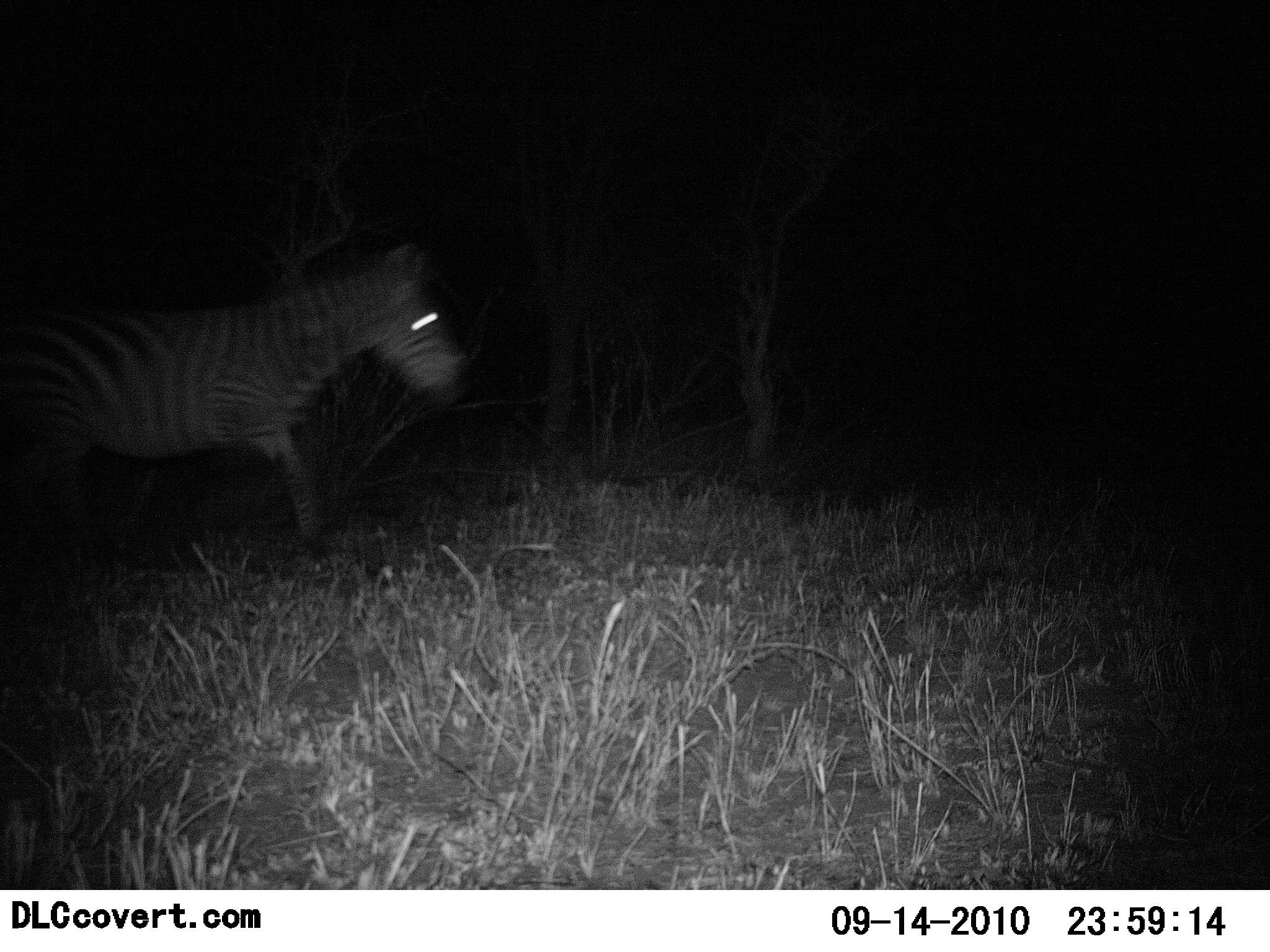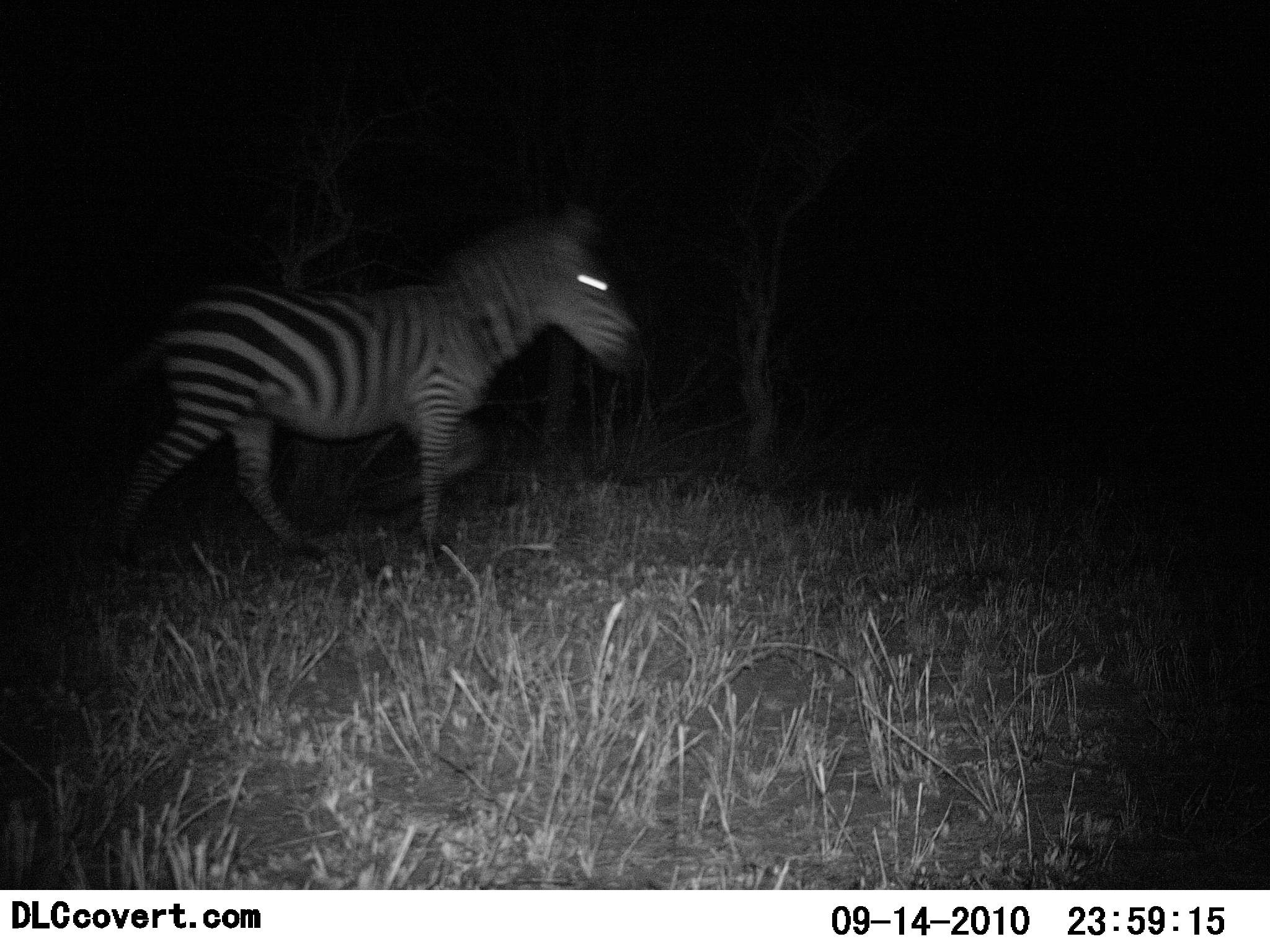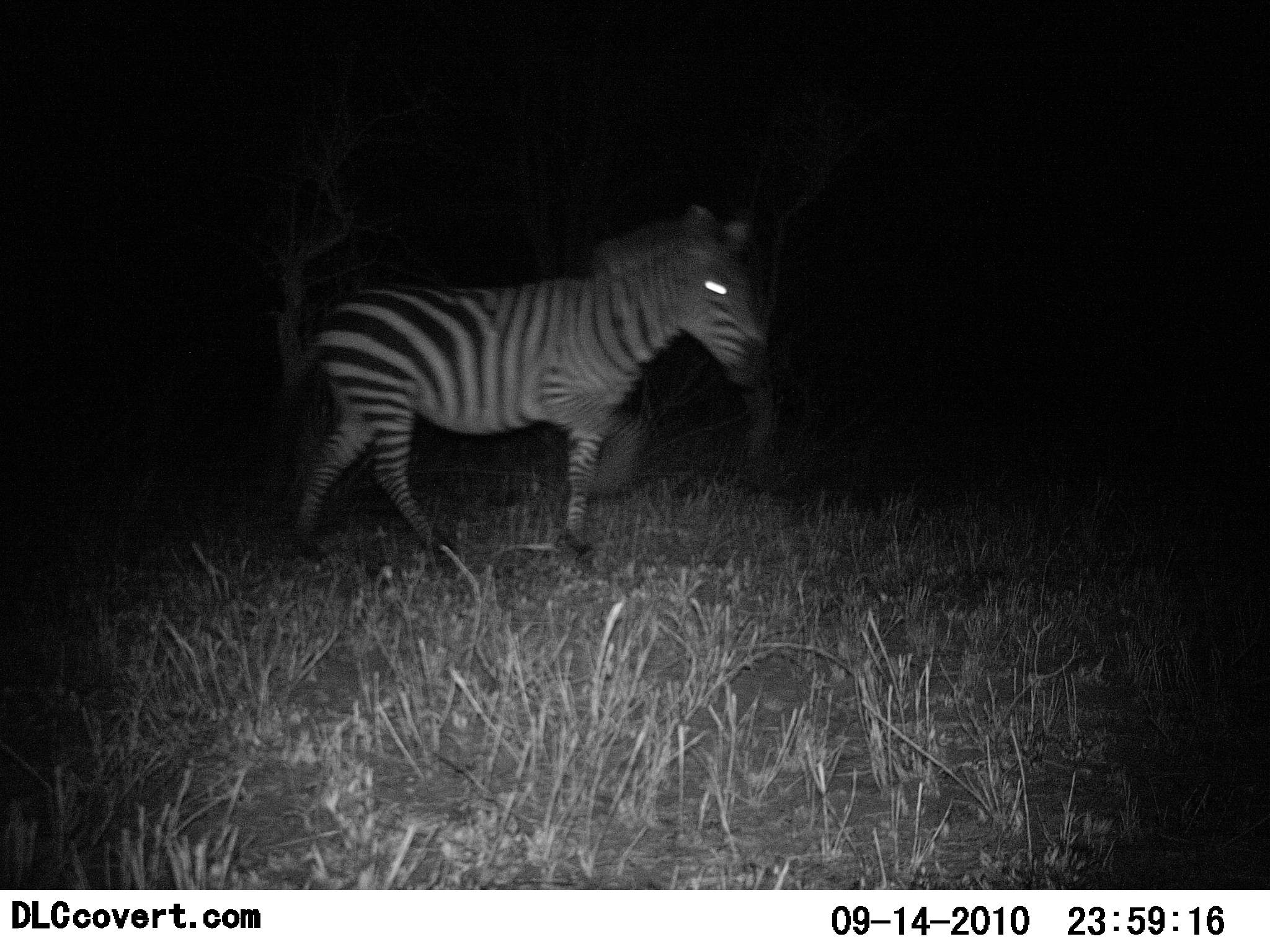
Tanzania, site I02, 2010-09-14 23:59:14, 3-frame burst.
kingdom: Animalia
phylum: Chordata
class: Mammalia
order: Perissodactyla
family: Equidae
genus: Equus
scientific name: Equus quagga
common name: plains zebra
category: zebra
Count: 1.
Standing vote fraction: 8%.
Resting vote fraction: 0%.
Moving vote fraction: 92%.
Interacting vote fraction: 0%.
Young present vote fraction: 0%.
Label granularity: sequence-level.